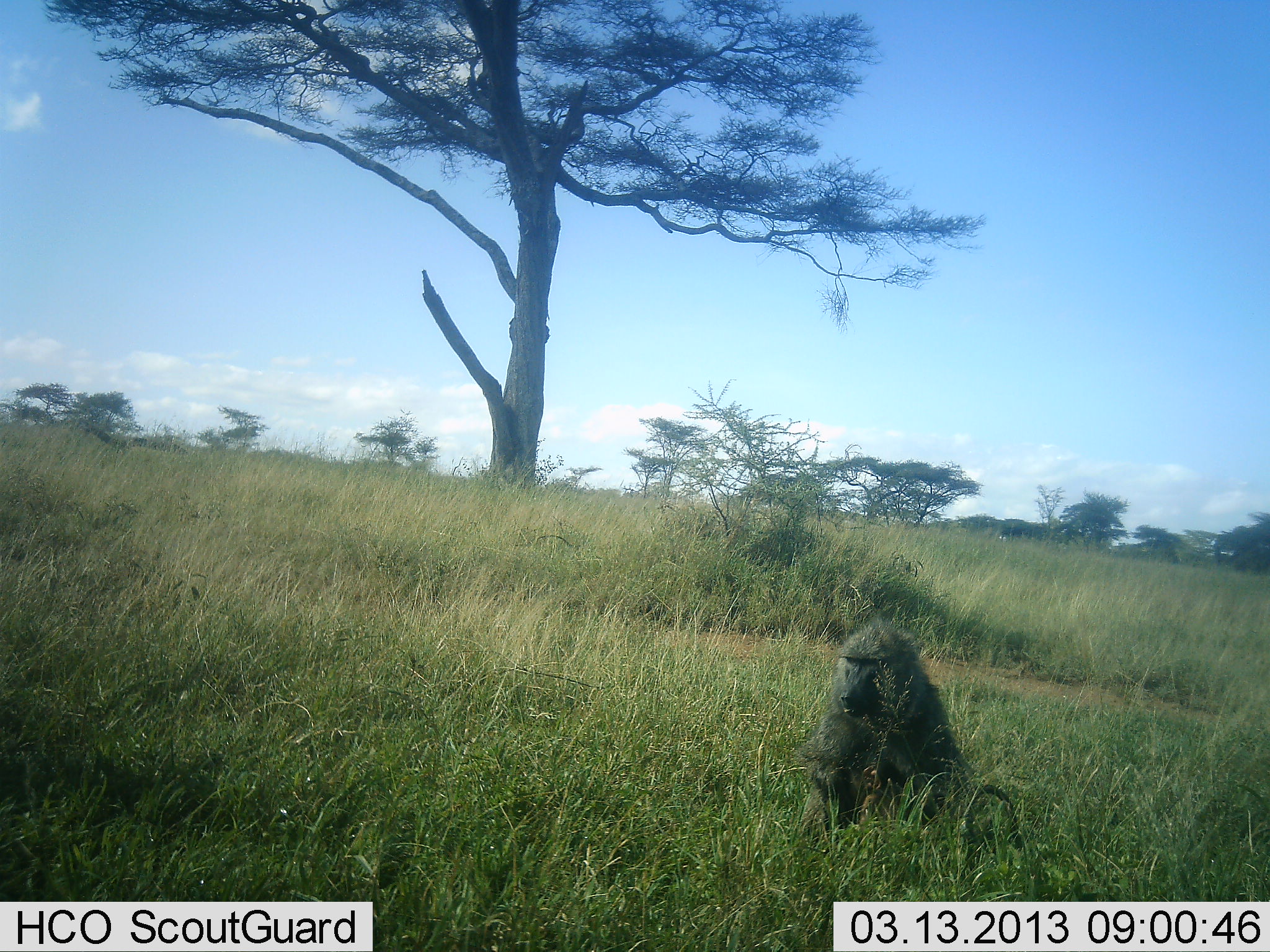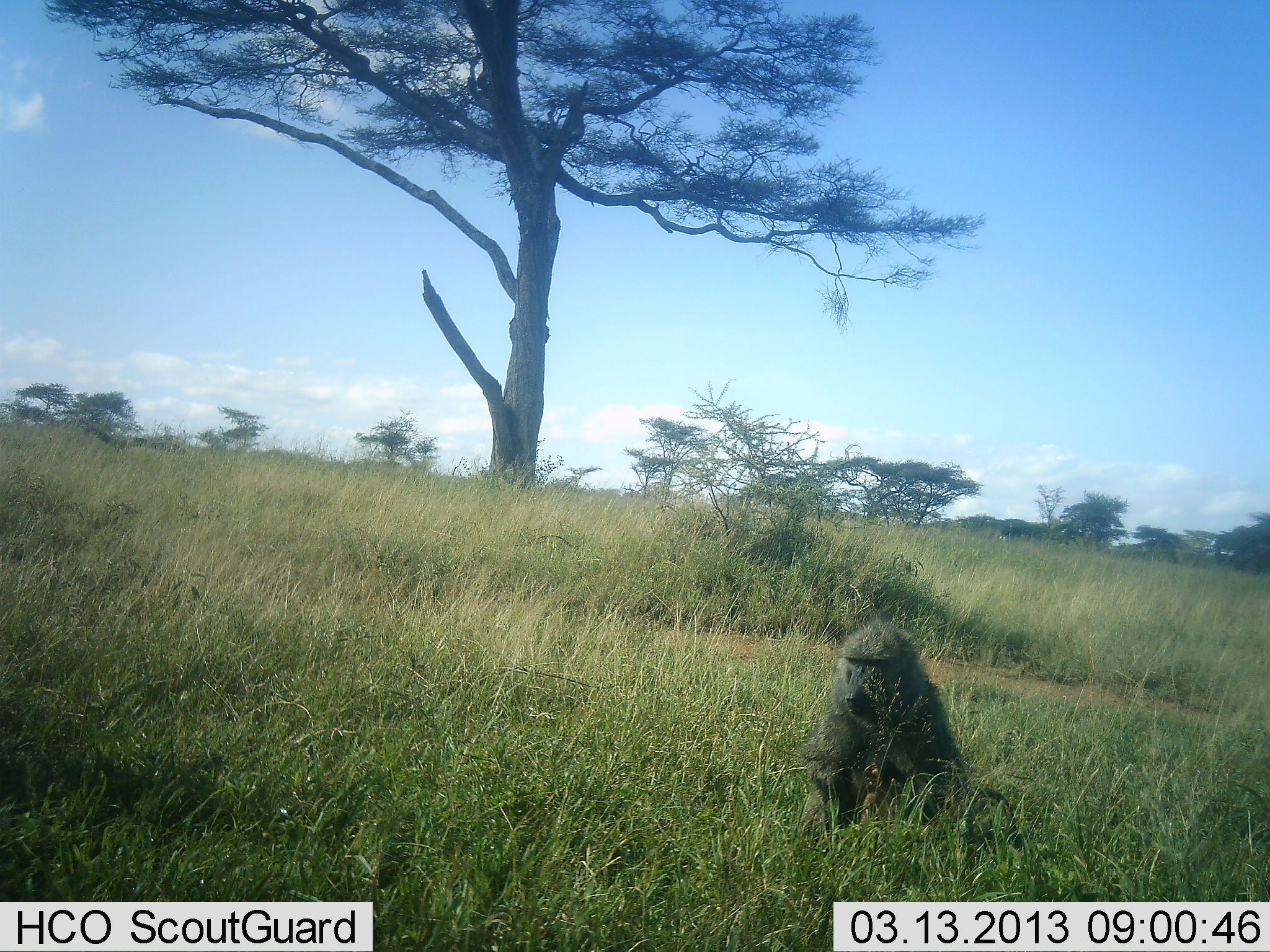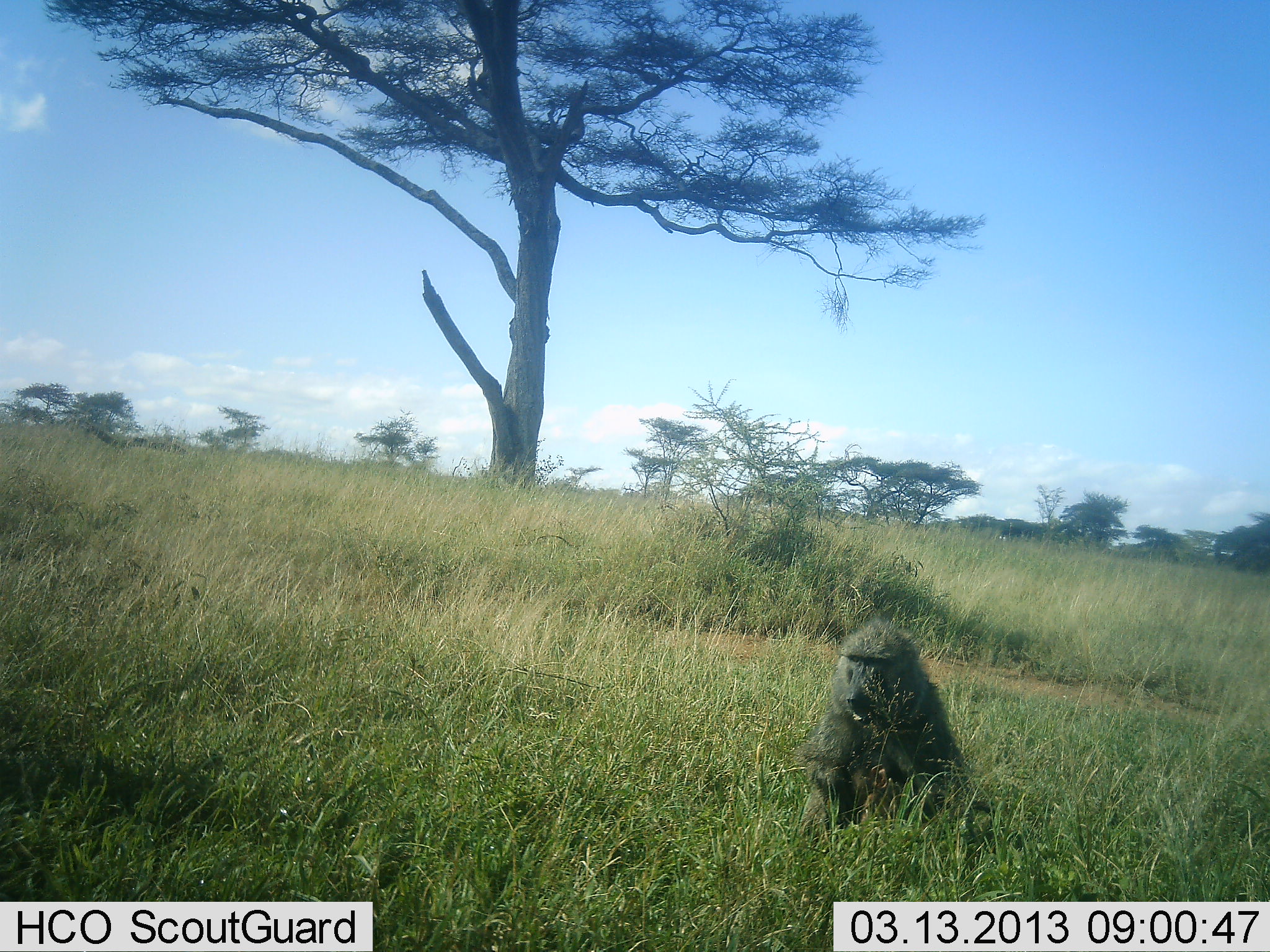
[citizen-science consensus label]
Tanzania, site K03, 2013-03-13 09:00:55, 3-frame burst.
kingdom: Animalia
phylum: Chordata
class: Mammalia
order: Primates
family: Cercopithecidae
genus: Papio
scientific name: Papio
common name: baboon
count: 1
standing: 2%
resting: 77%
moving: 0%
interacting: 0%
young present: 5%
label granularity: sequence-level